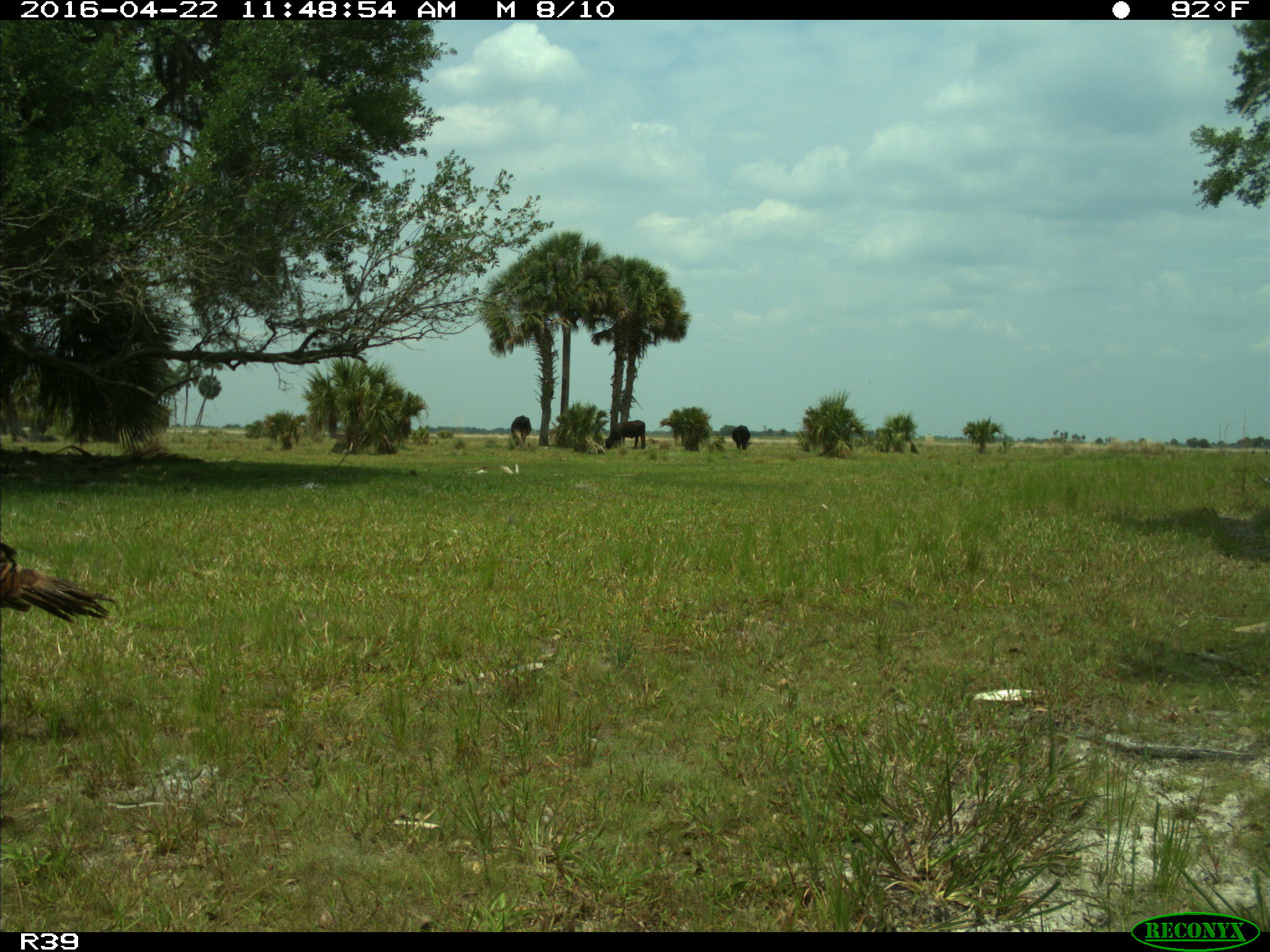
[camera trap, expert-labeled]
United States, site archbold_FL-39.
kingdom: Animalia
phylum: Chordata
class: Mammalia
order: Artiodactyla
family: Bovidae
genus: Bos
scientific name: Bos taurus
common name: domestic cow